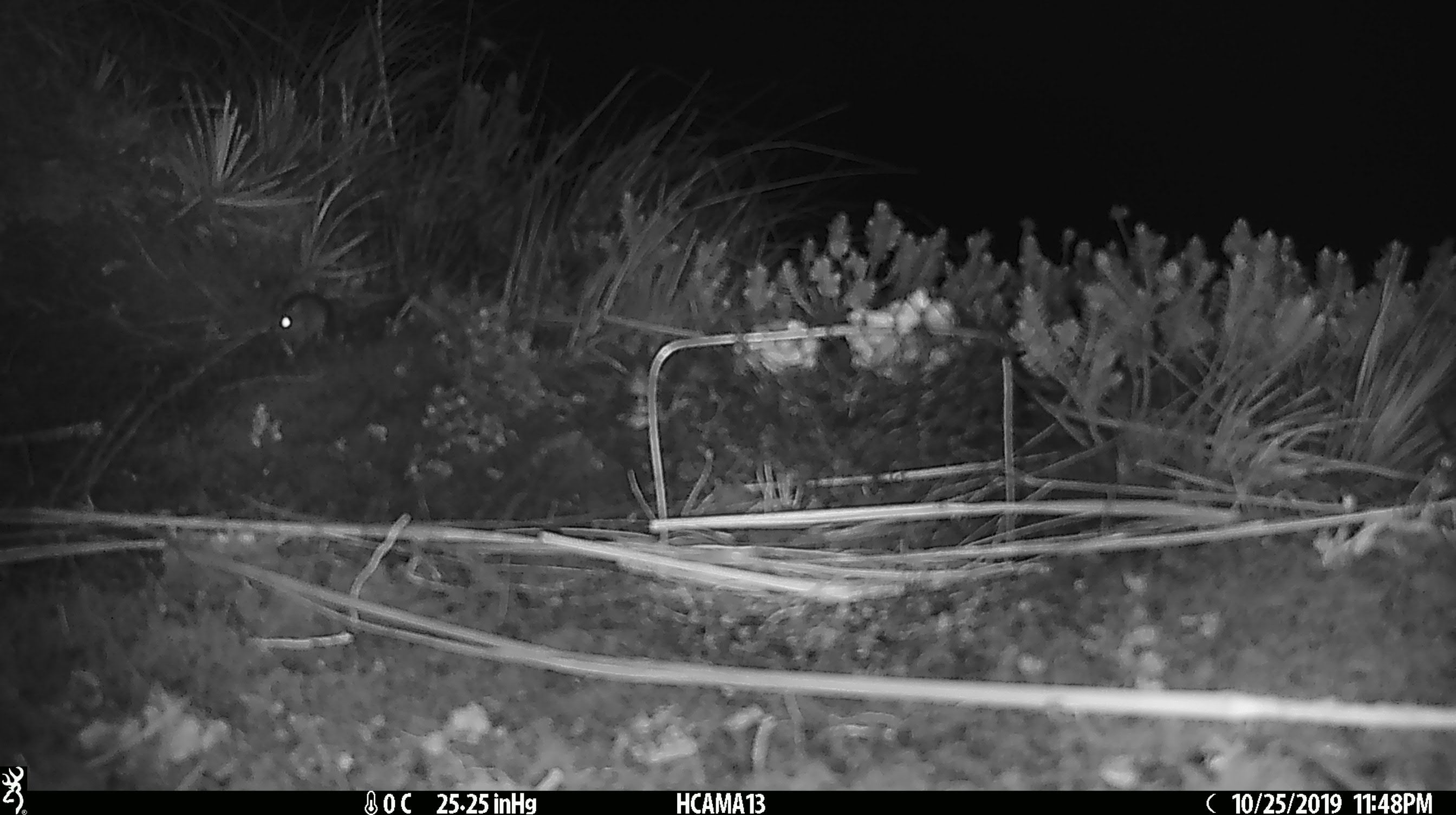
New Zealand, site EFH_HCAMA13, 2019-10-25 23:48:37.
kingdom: Animalia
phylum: Chordata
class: Mammalia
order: Rodentia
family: Muridae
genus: Mus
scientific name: Mus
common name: mouse